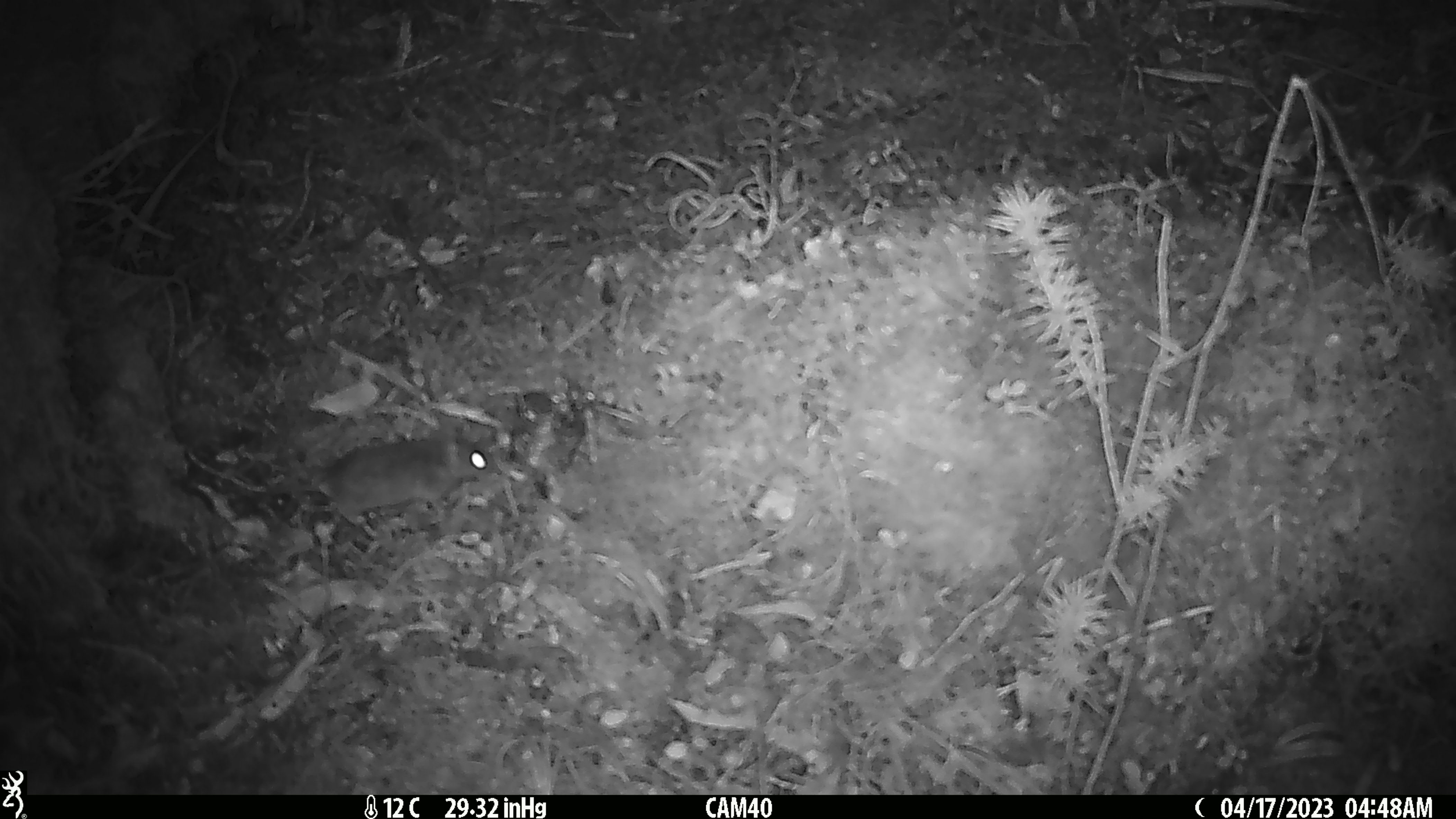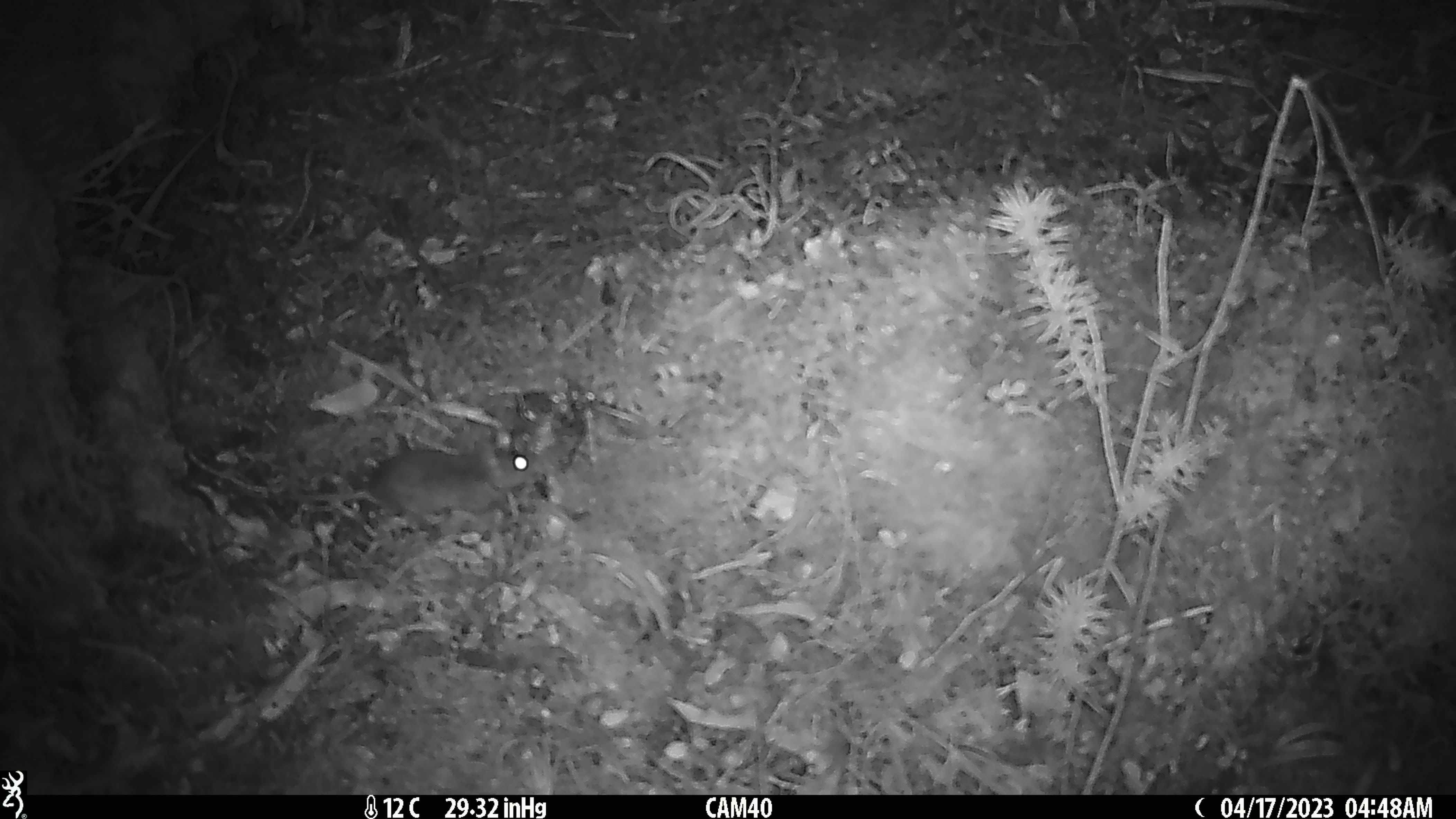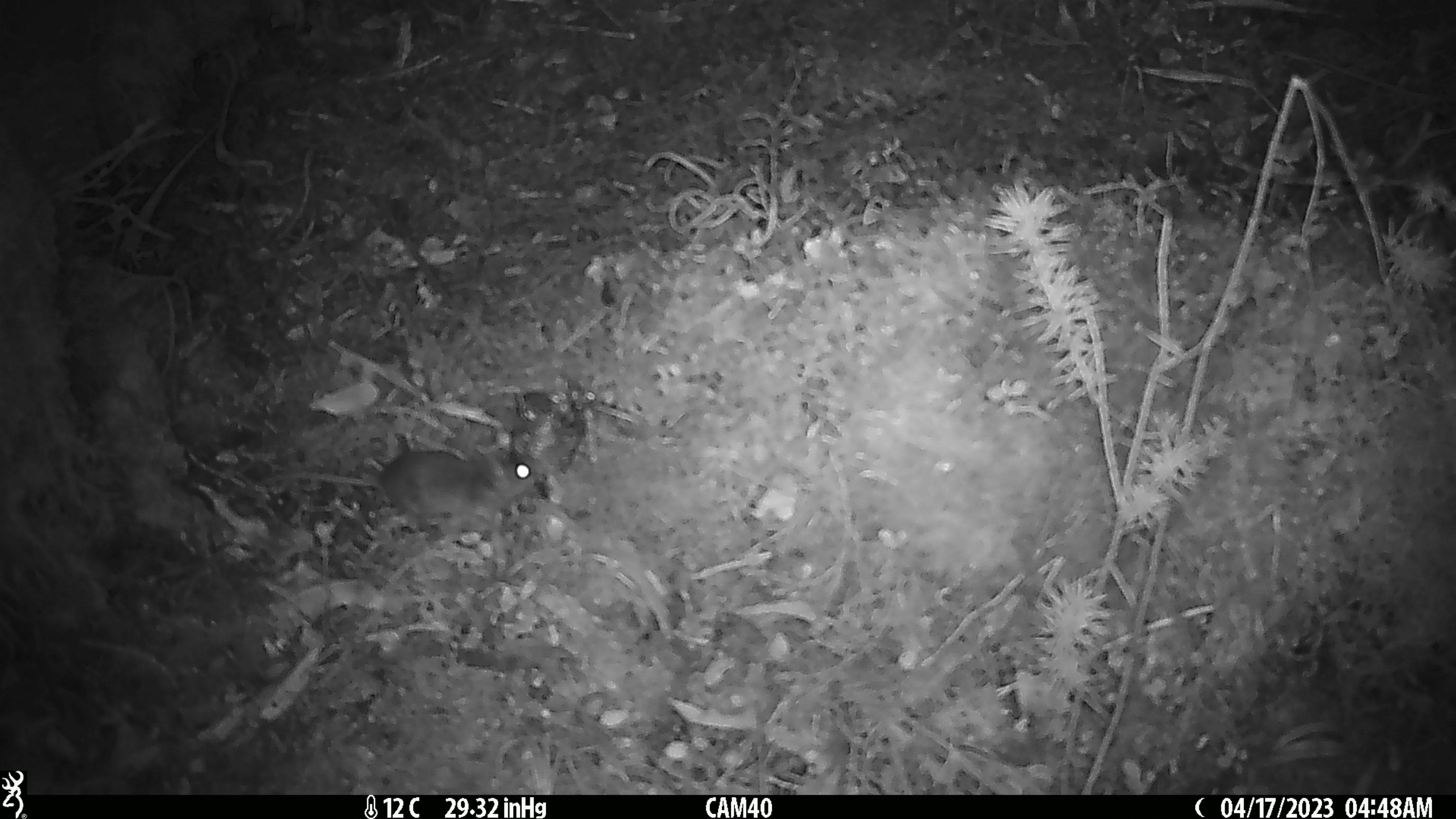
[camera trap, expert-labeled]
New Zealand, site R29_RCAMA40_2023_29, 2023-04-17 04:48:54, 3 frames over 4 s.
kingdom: Animalia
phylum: Chordata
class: Mammalia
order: Rodentia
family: Muridae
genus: Mus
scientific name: Mus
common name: mouse